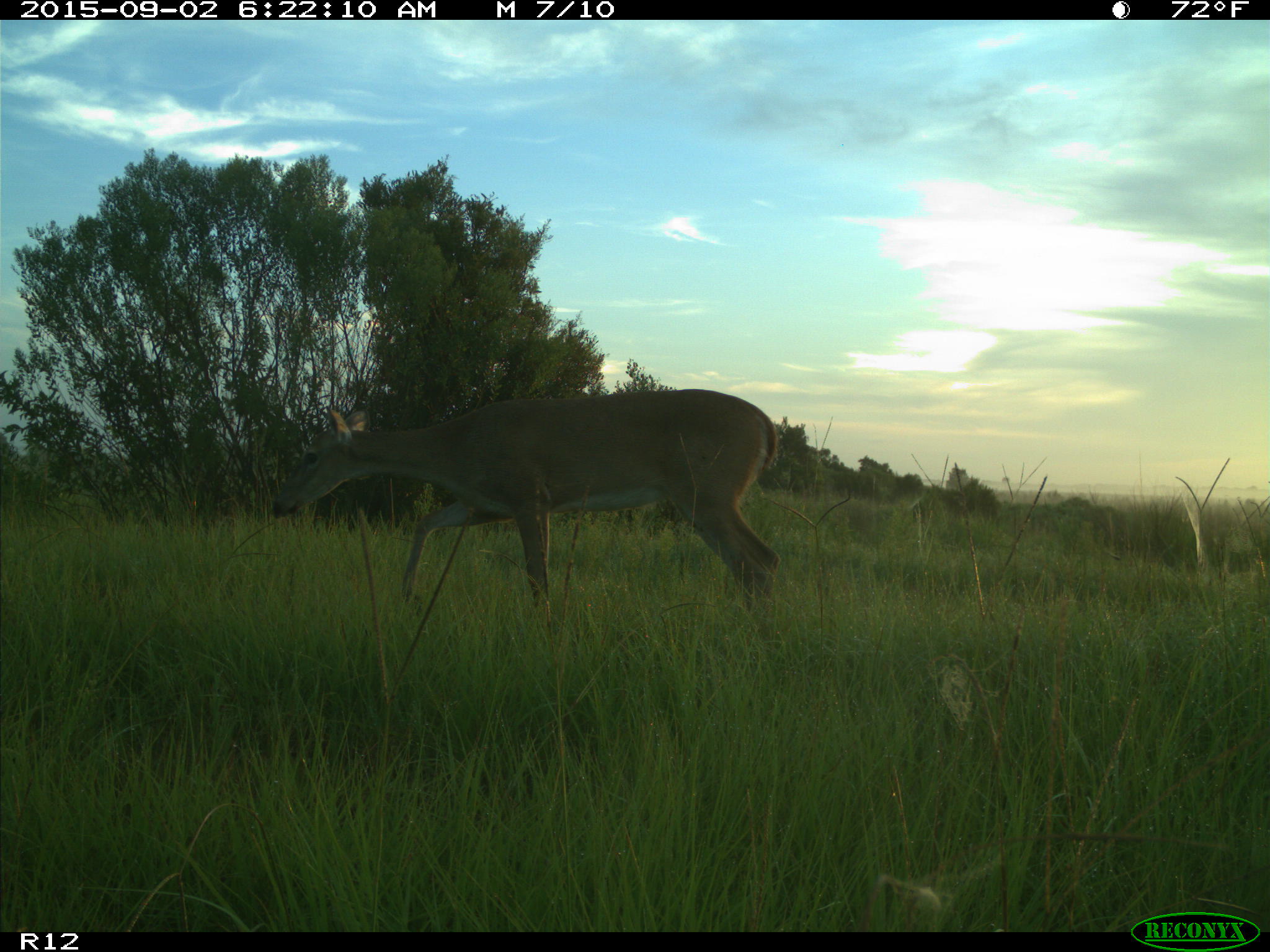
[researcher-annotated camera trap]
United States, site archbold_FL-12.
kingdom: Animalia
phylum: Chordata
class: Mammalia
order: Artiodactyla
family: Cervidae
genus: Odocoileus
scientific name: Odocoileus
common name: deer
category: unidentified deer